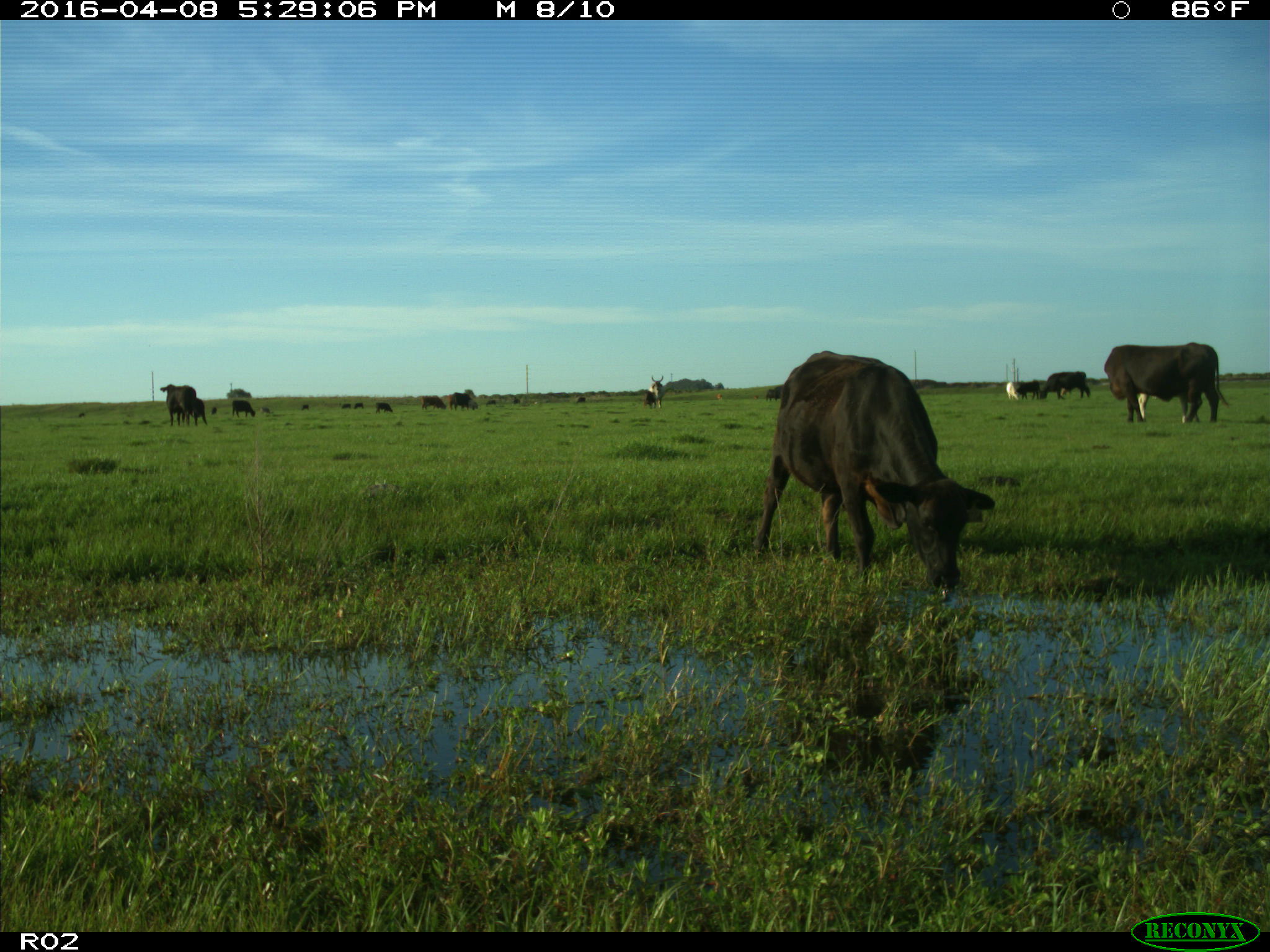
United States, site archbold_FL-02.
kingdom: Animalia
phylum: Chordata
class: Mammalia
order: Artiodactyla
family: Bovidae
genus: Bos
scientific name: Bos taurus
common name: domestic cow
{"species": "Bos taurus (domestic cow)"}